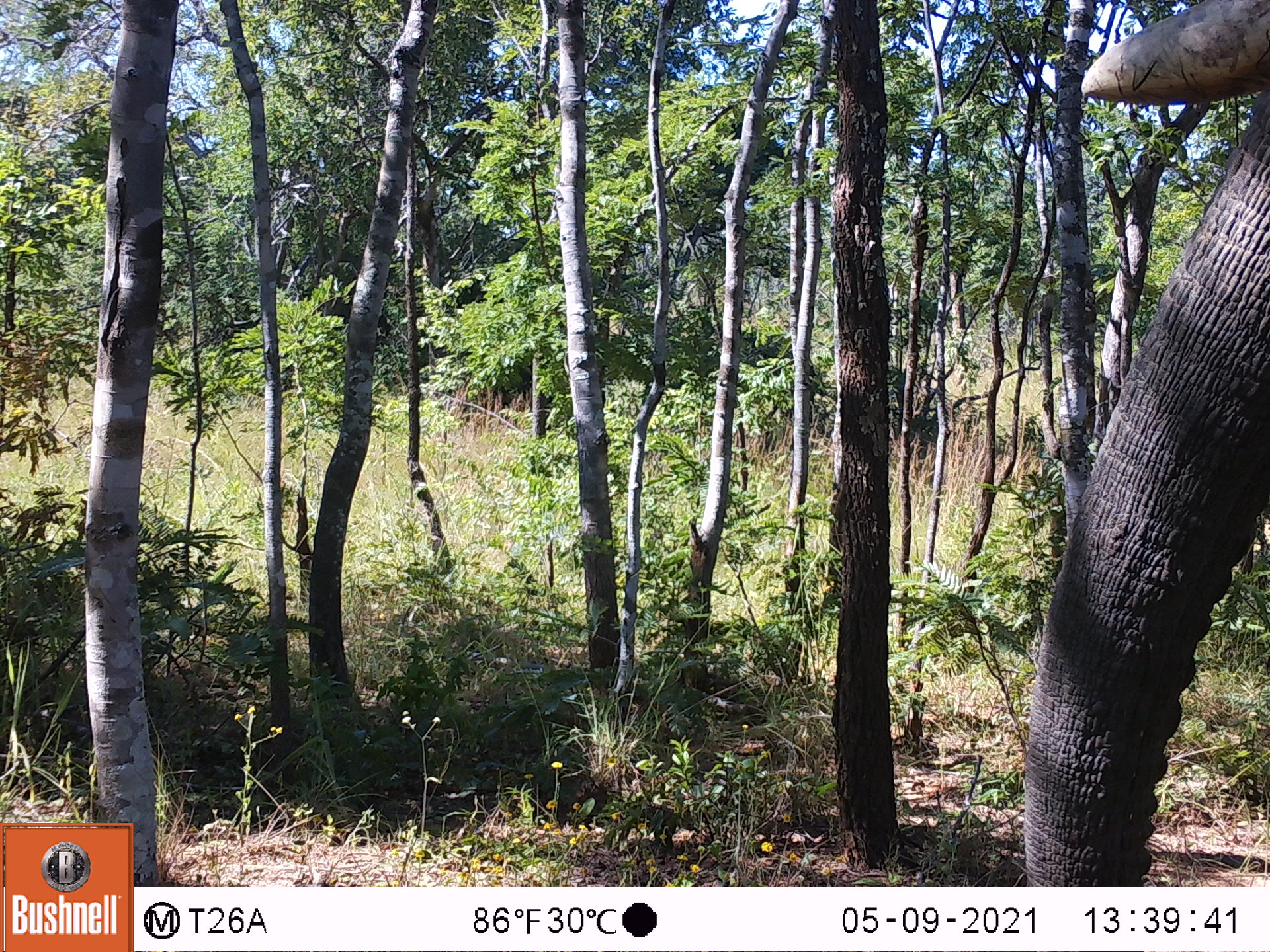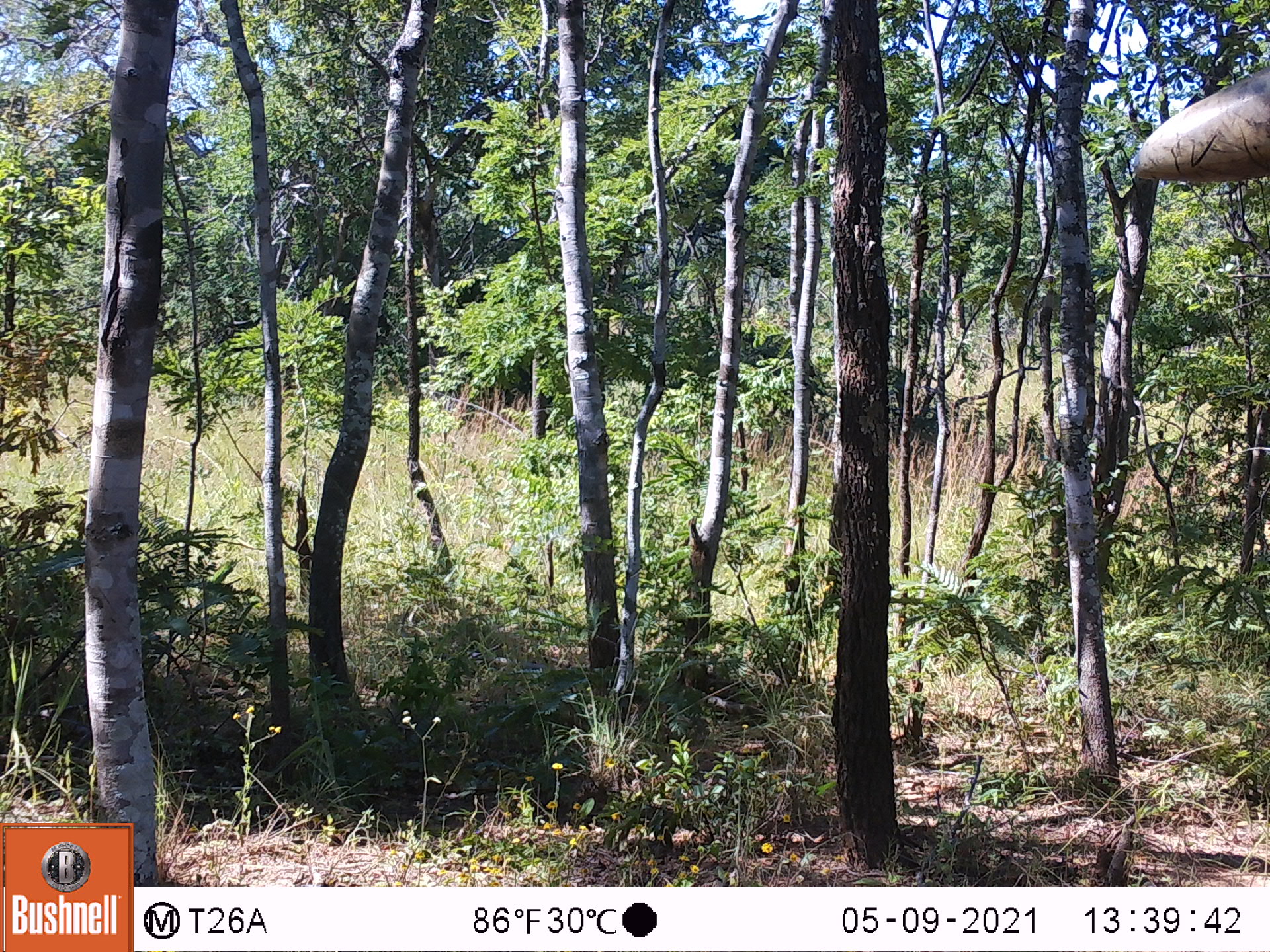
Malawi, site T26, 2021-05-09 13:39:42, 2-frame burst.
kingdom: Animalia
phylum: Chordata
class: Mammalia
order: Proboscidea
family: Elephantidae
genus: Loxodonta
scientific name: Loxodonta africana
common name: african savanna elephant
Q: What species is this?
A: African savanna elephant (Loxodonta africana).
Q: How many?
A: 1.